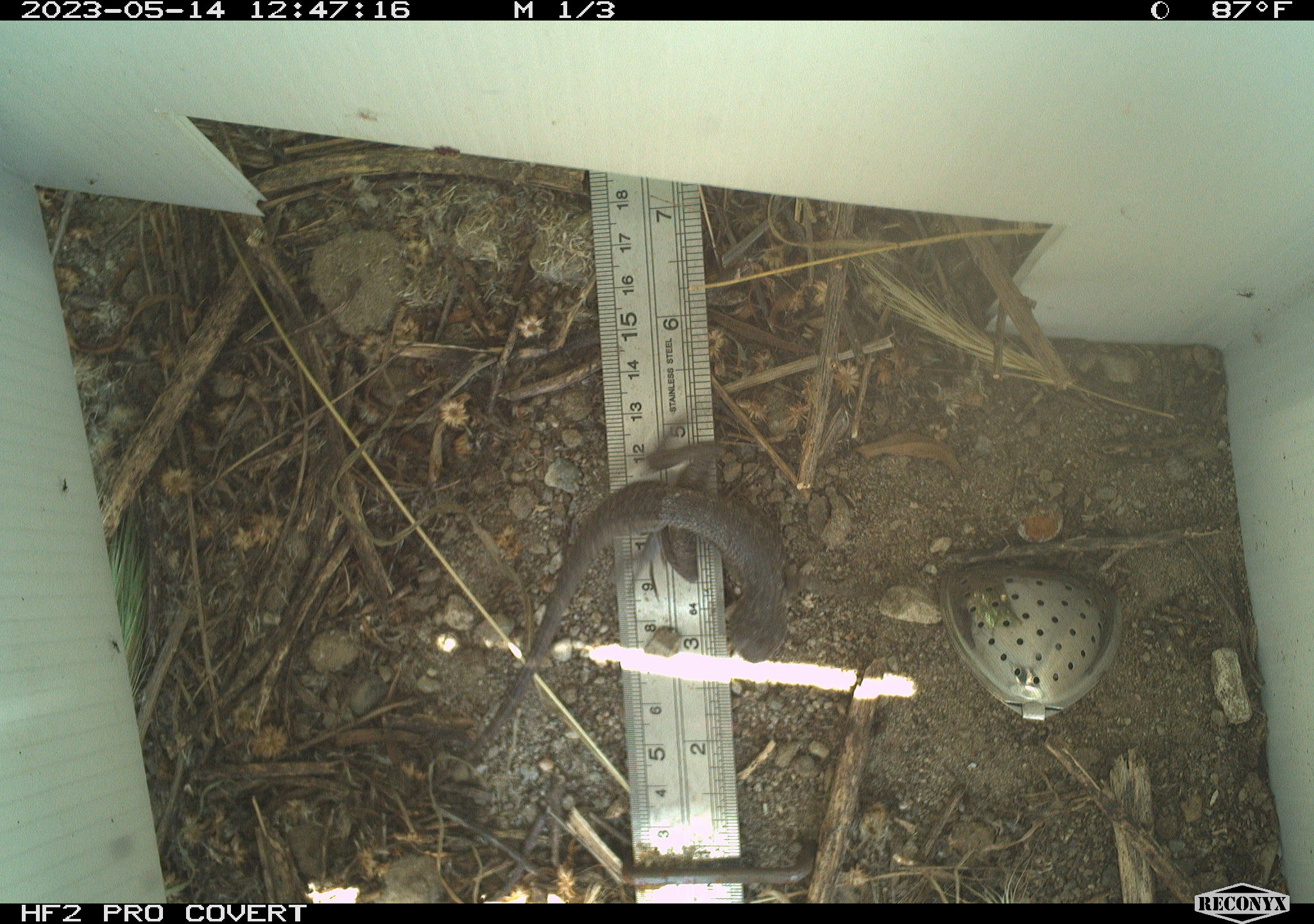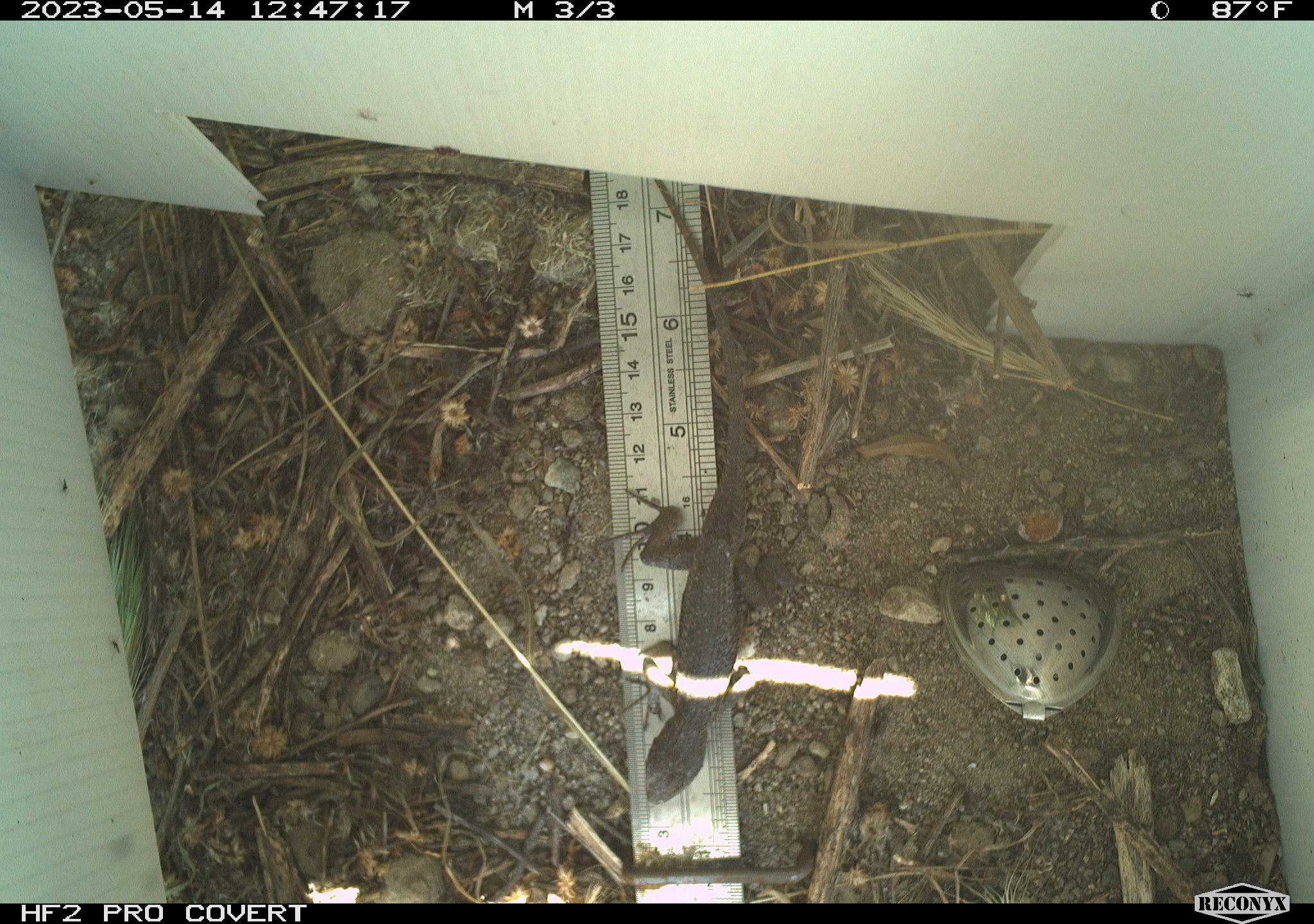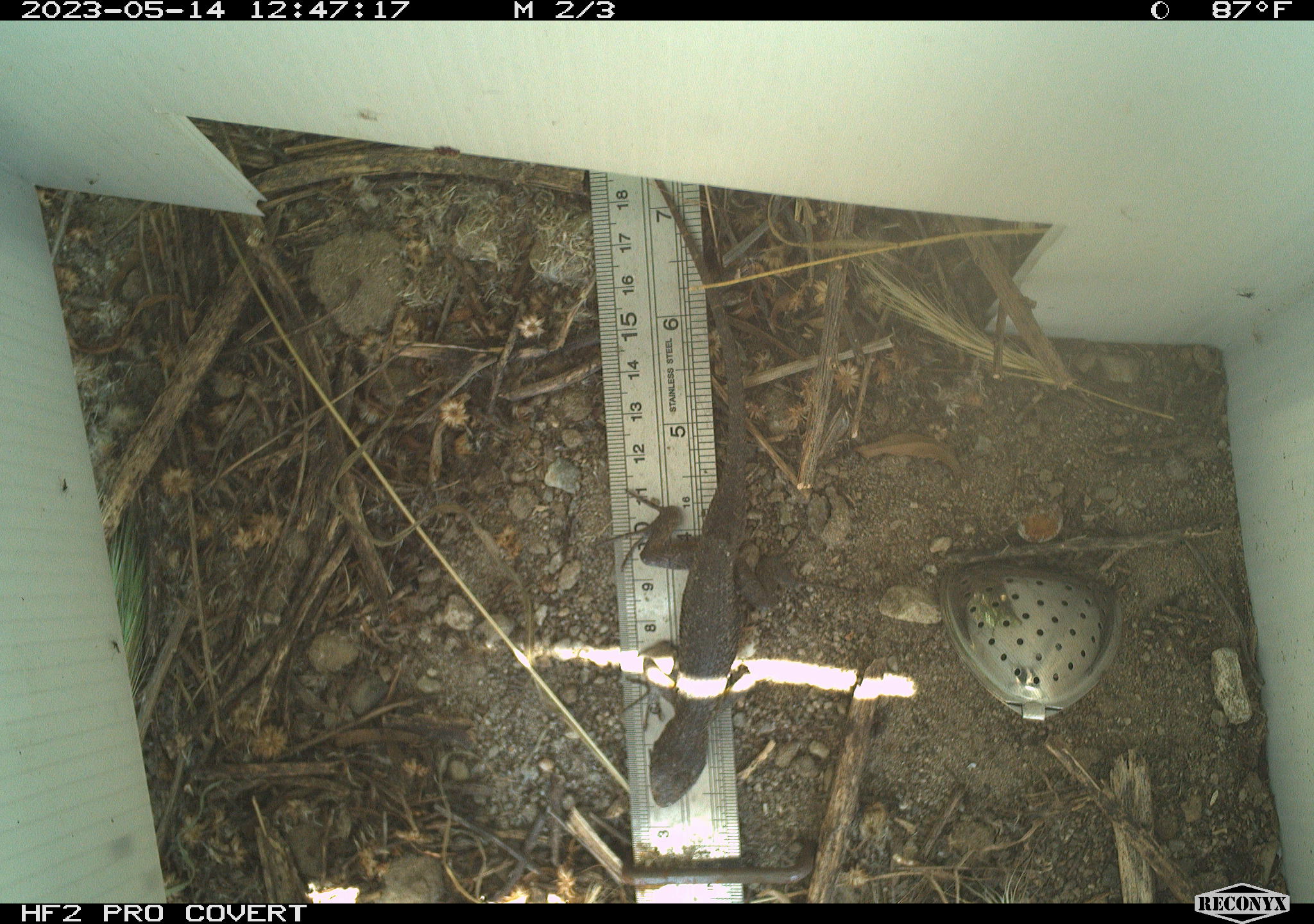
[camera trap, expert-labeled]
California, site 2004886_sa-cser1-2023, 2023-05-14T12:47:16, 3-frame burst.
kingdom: Animalia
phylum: Chordata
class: Reptilia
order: Squamata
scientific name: Squamata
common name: lizards and snakes